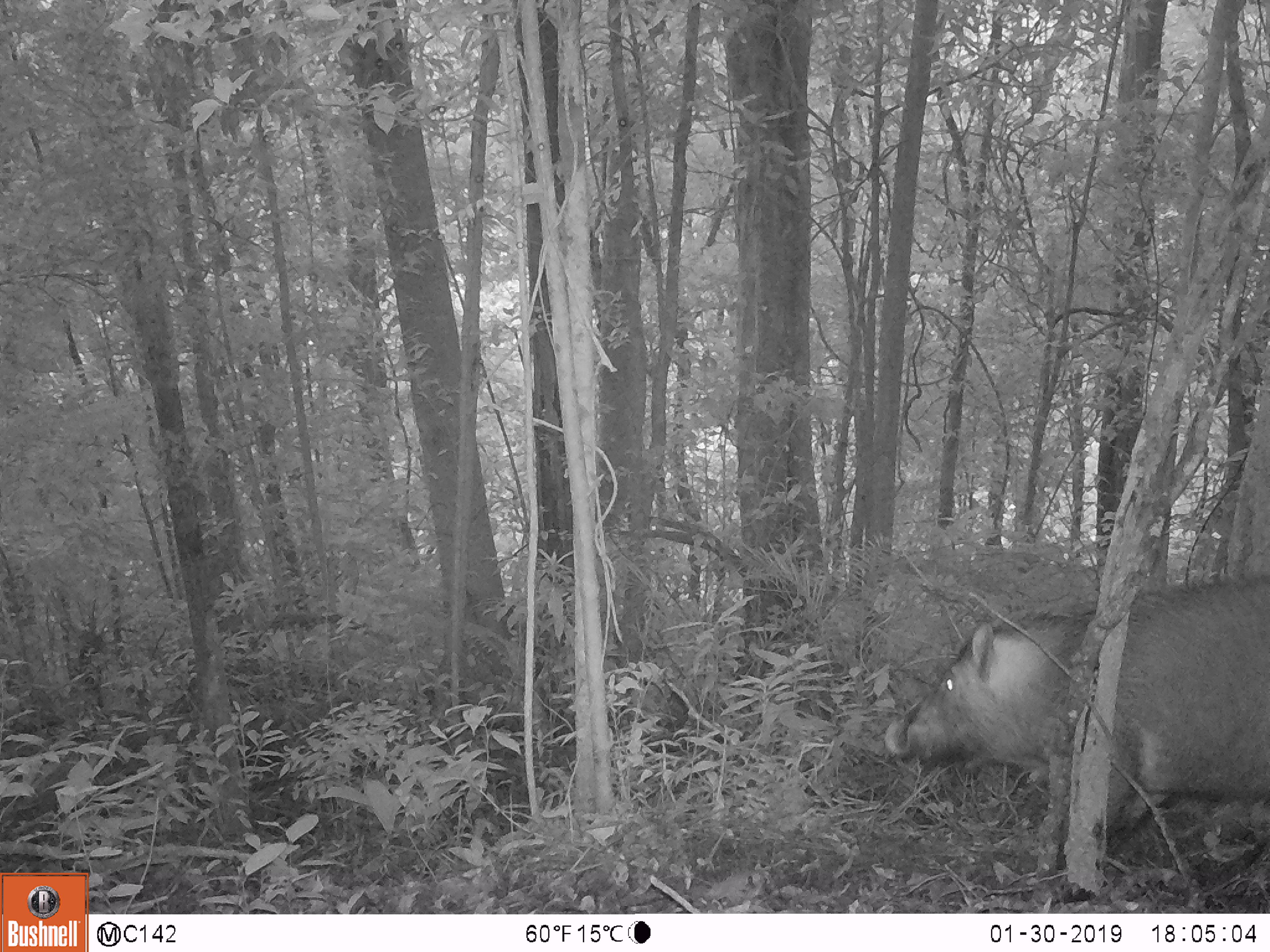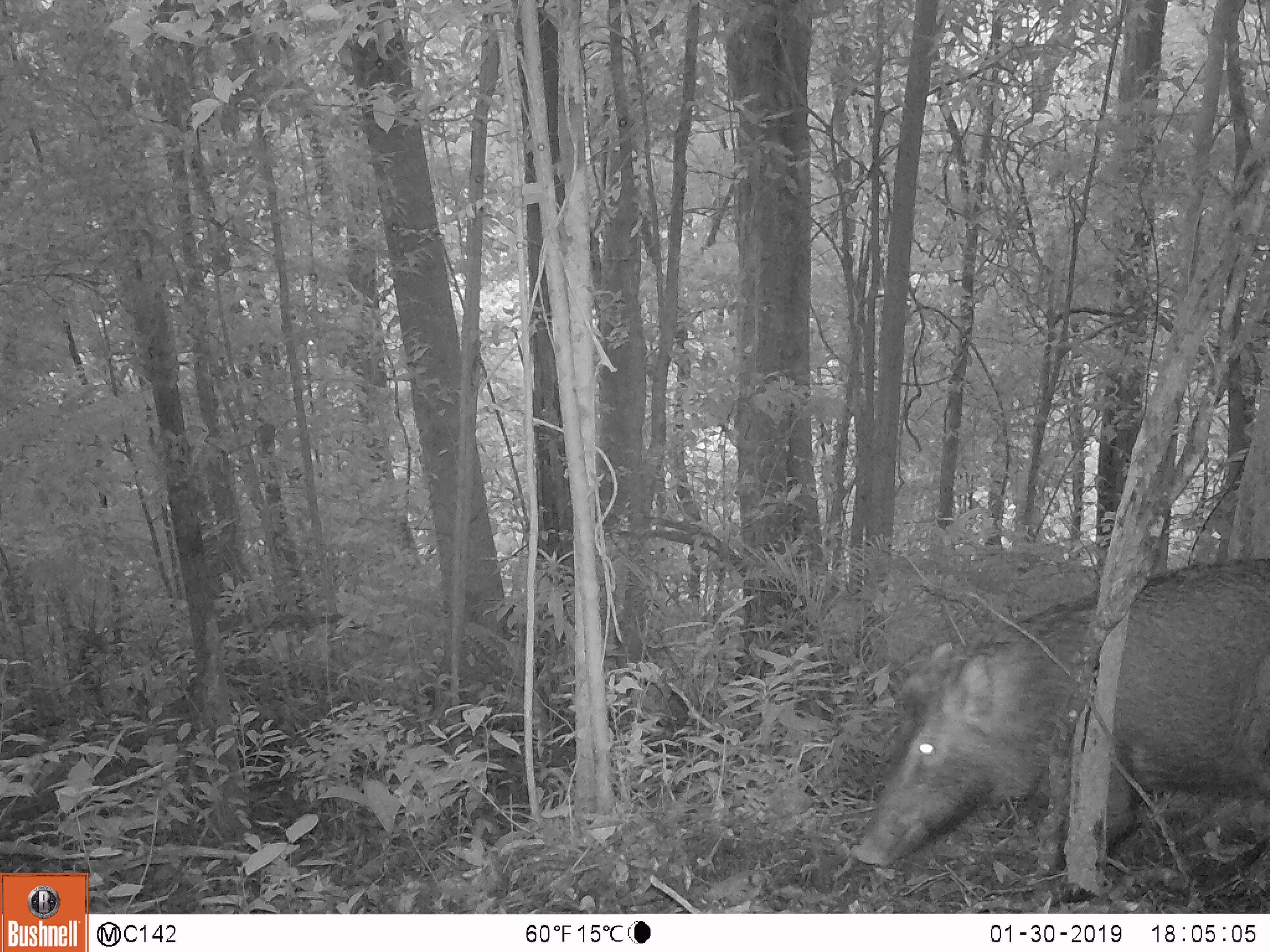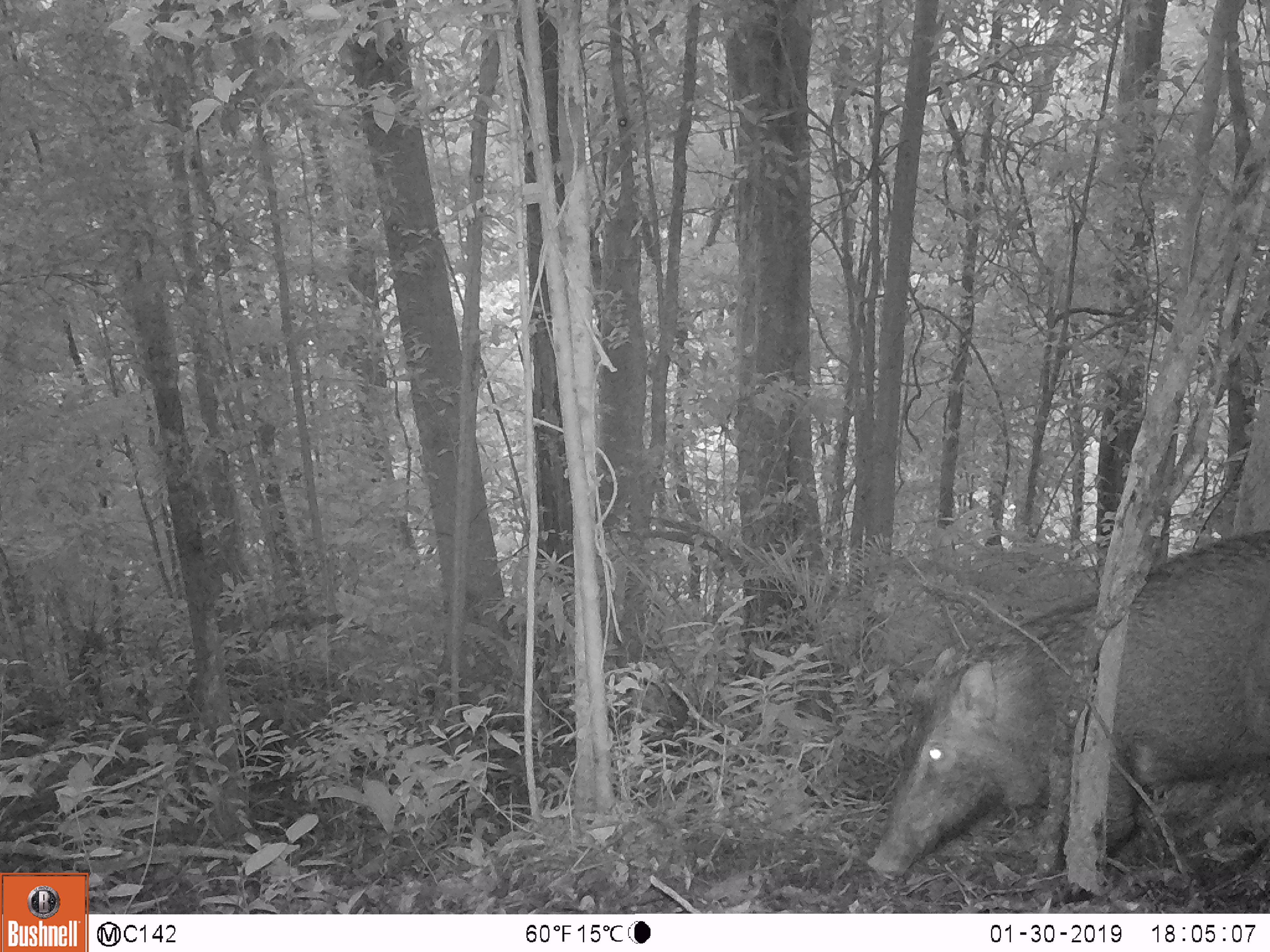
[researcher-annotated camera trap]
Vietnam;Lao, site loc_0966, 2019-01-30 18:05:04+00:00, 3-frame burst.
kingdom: Animalia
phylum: Chordata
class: Mammalia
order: Artiodactyla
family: Suidae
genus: Sus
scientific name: Sus scrofa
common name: eurasian wild pig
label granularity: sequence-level